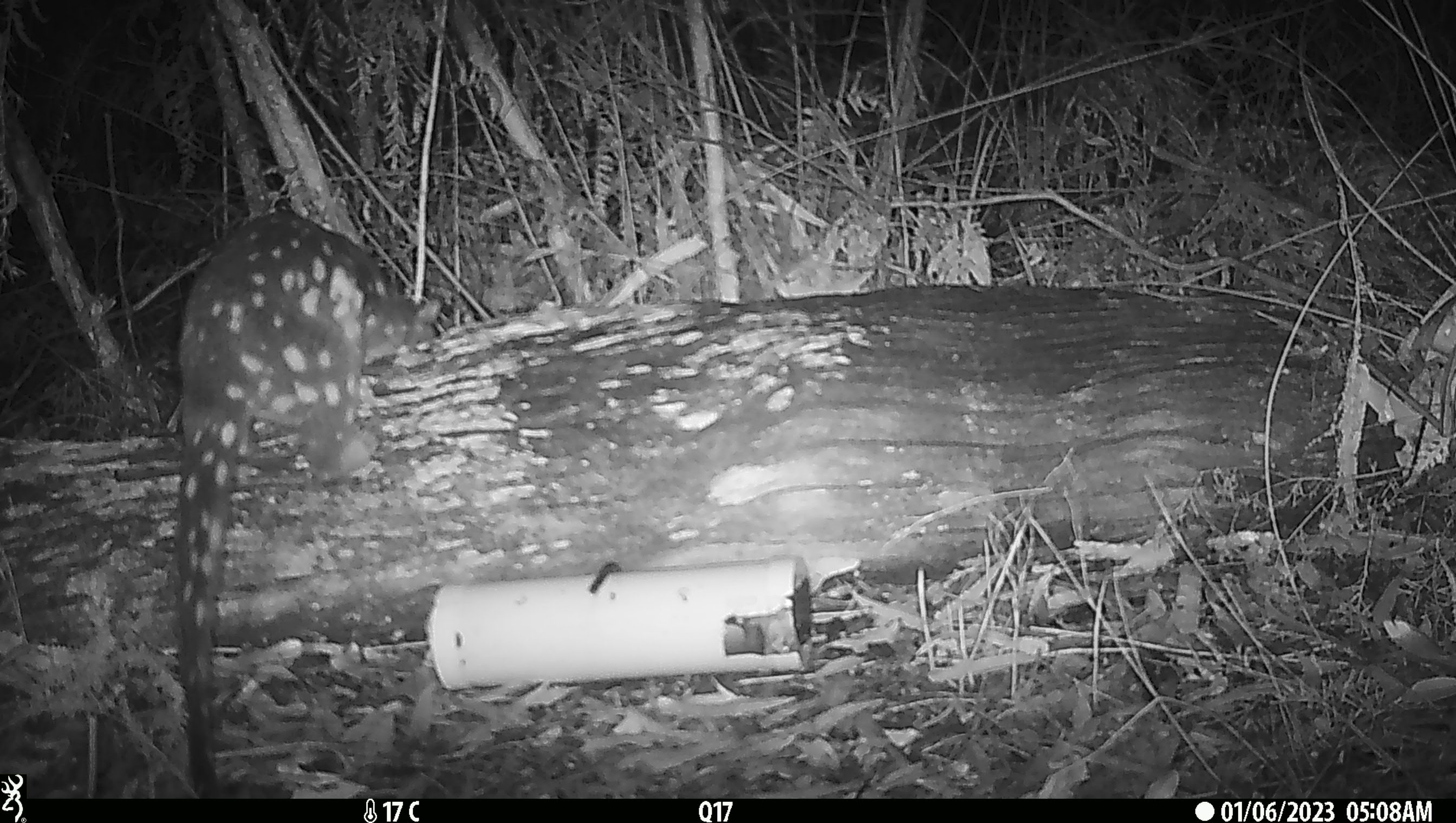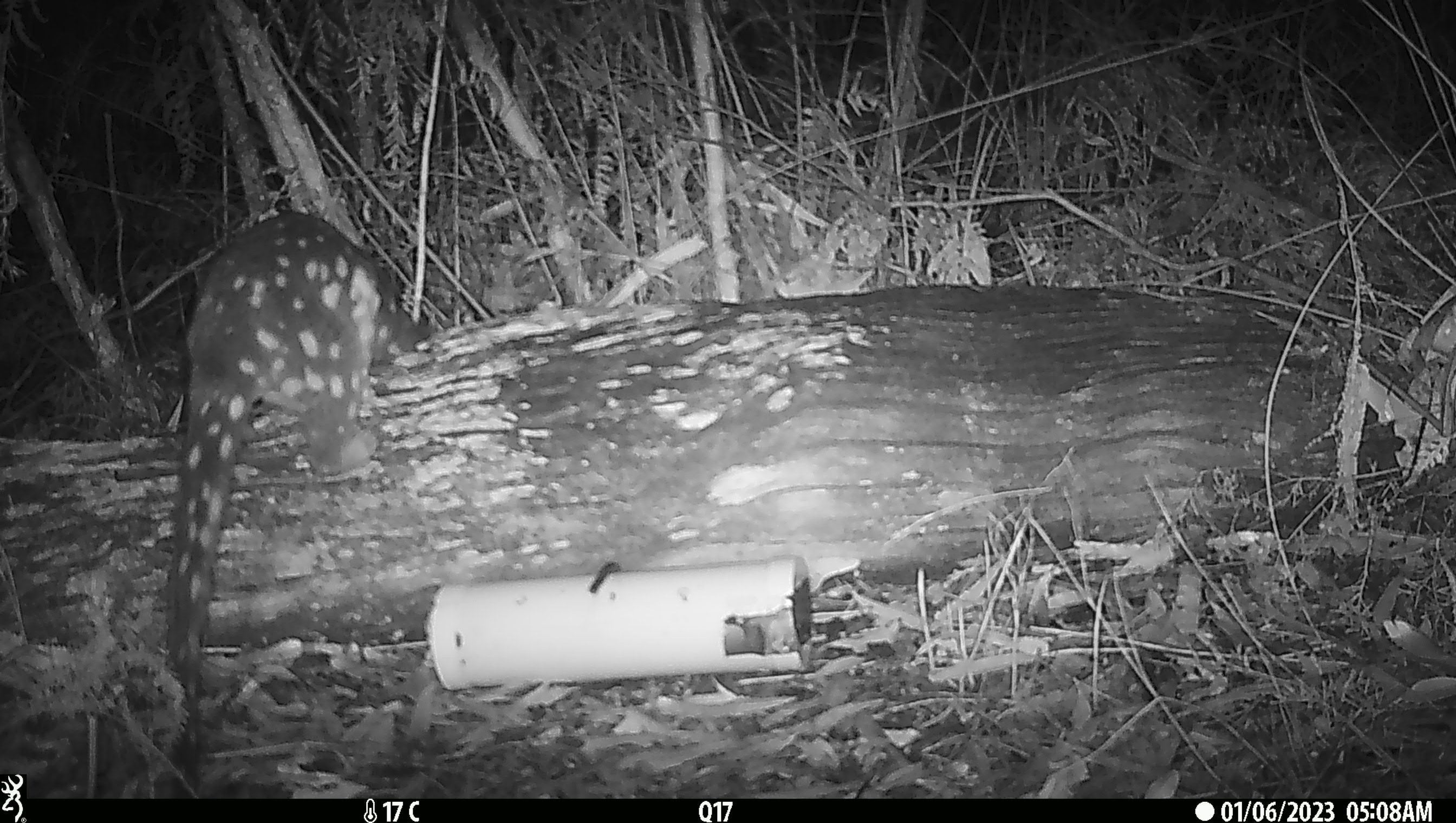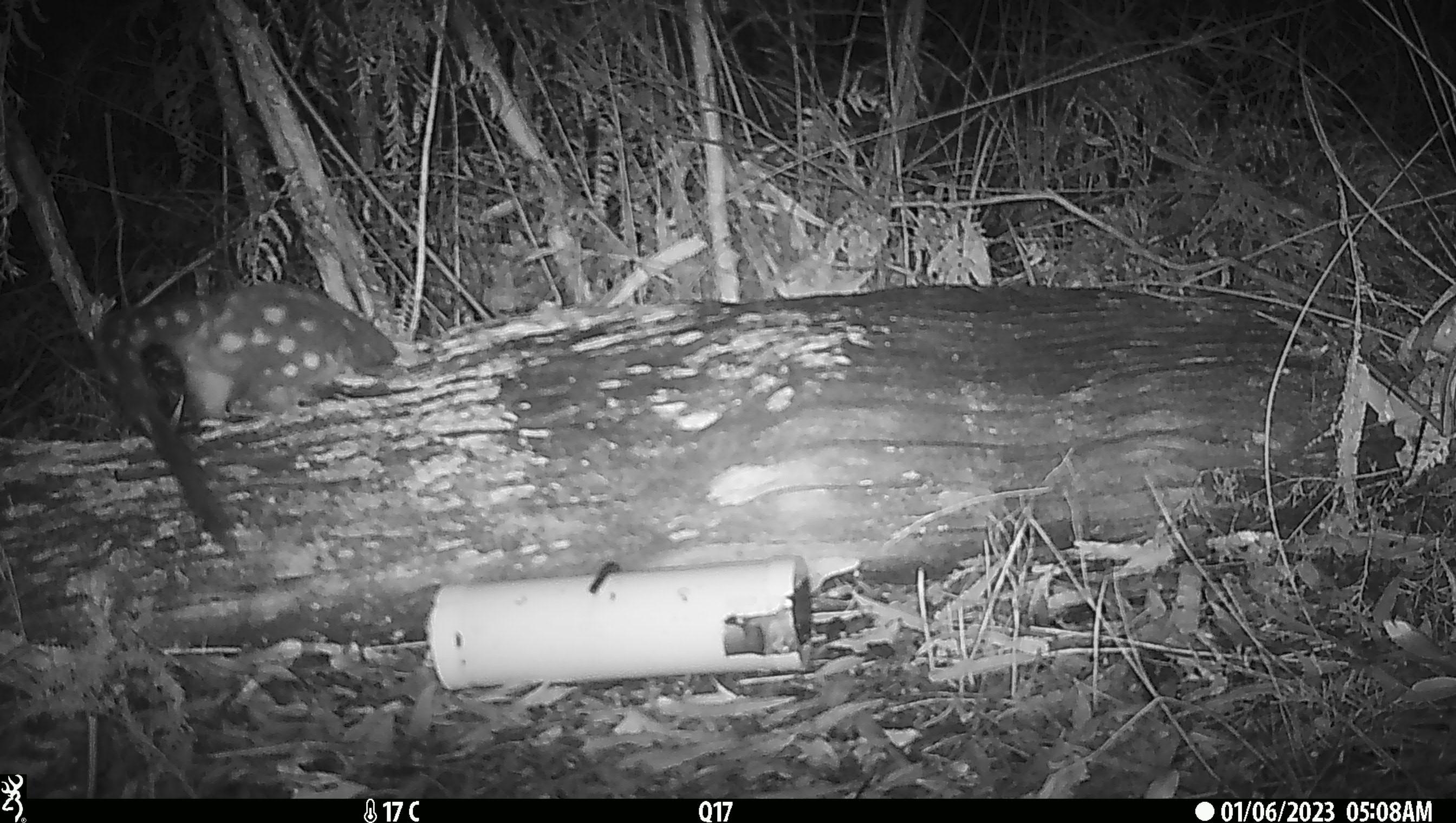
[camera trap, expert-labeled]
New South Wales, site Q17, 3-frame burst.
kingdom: Animalia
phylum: Chordata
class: Mammalia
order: Dasyuromorphia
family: Dasyuridae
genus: Dasyurus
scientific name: Dasyurus maculatus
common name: spotted-tailed quoll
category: quoll